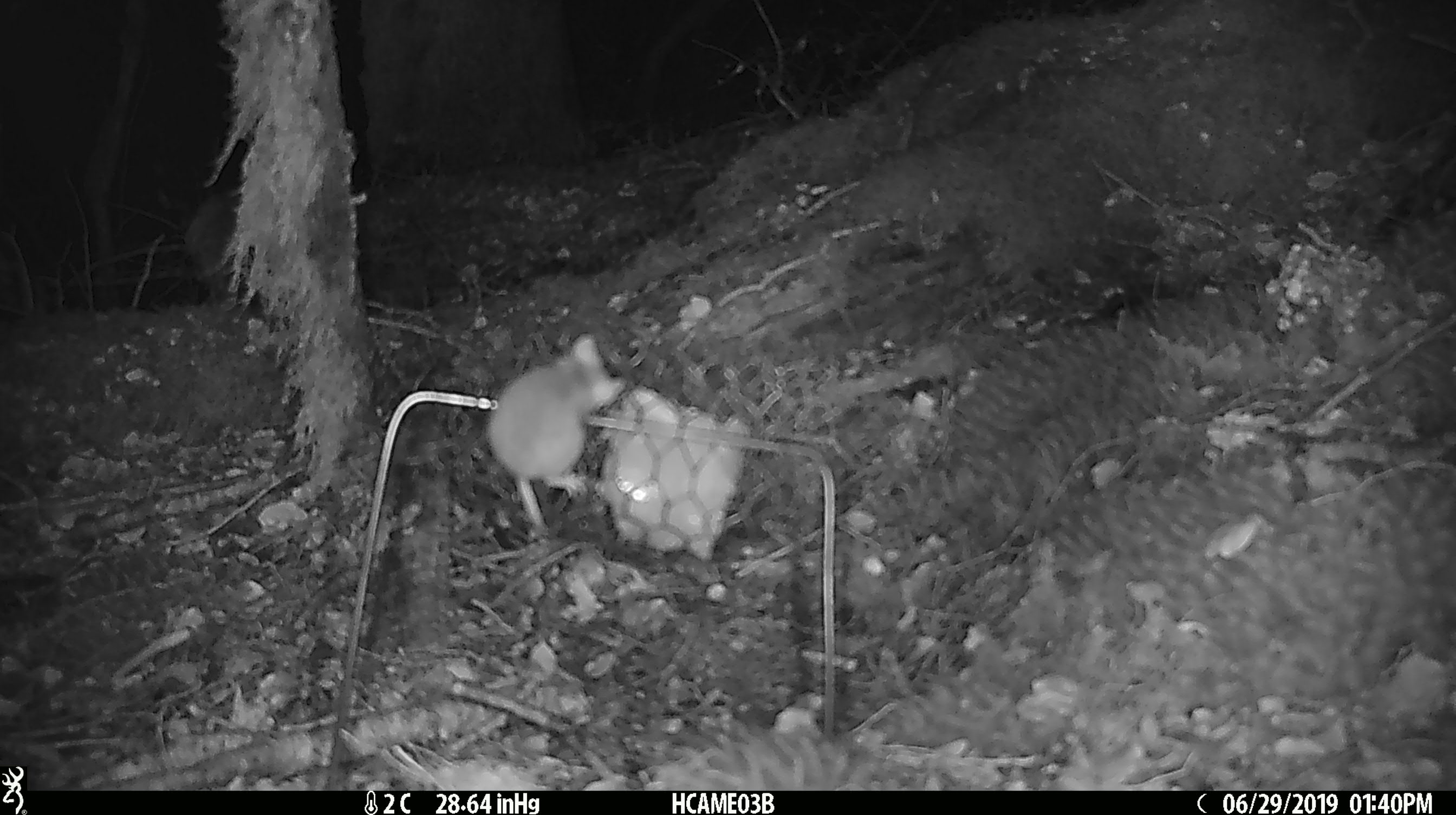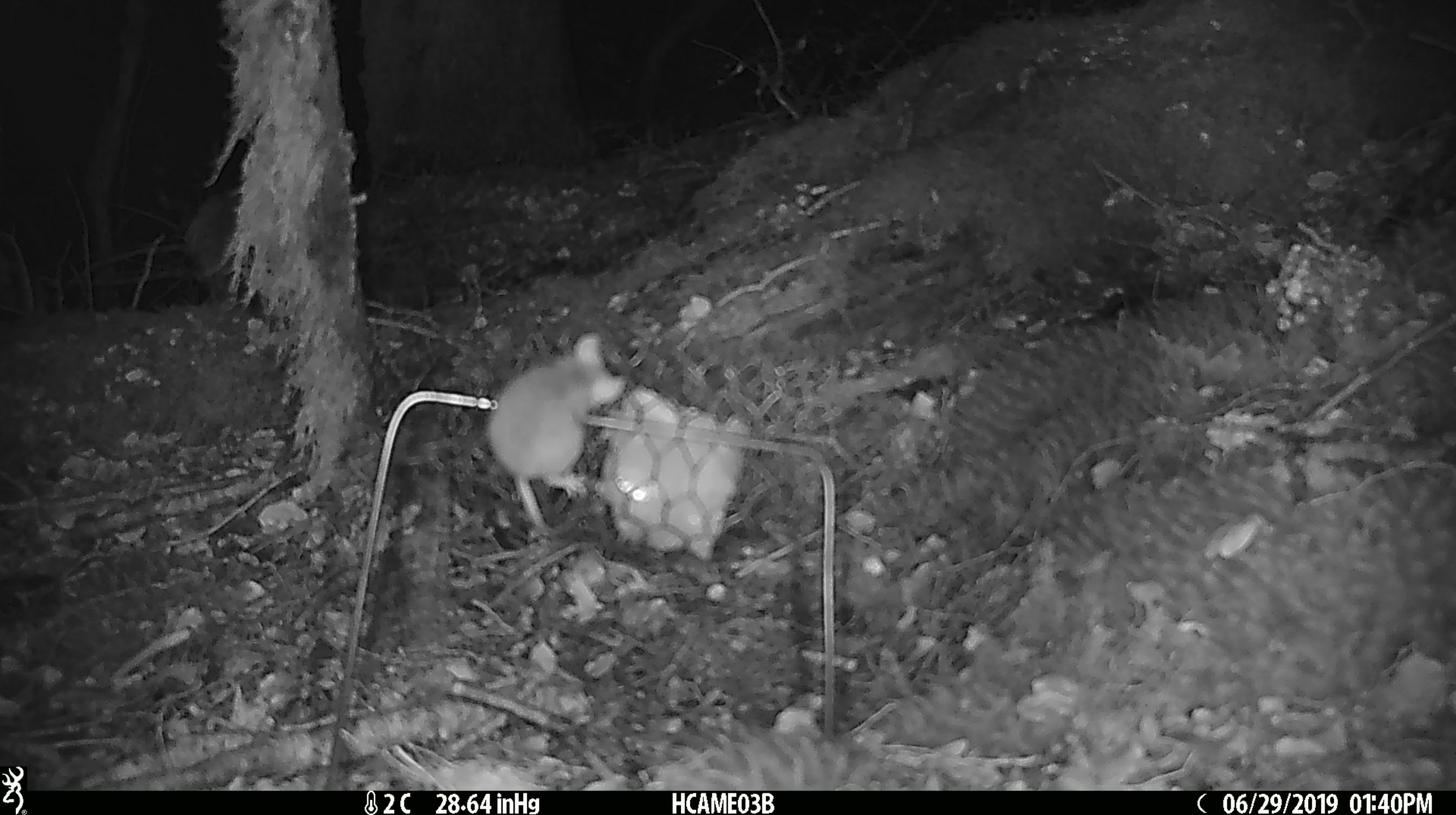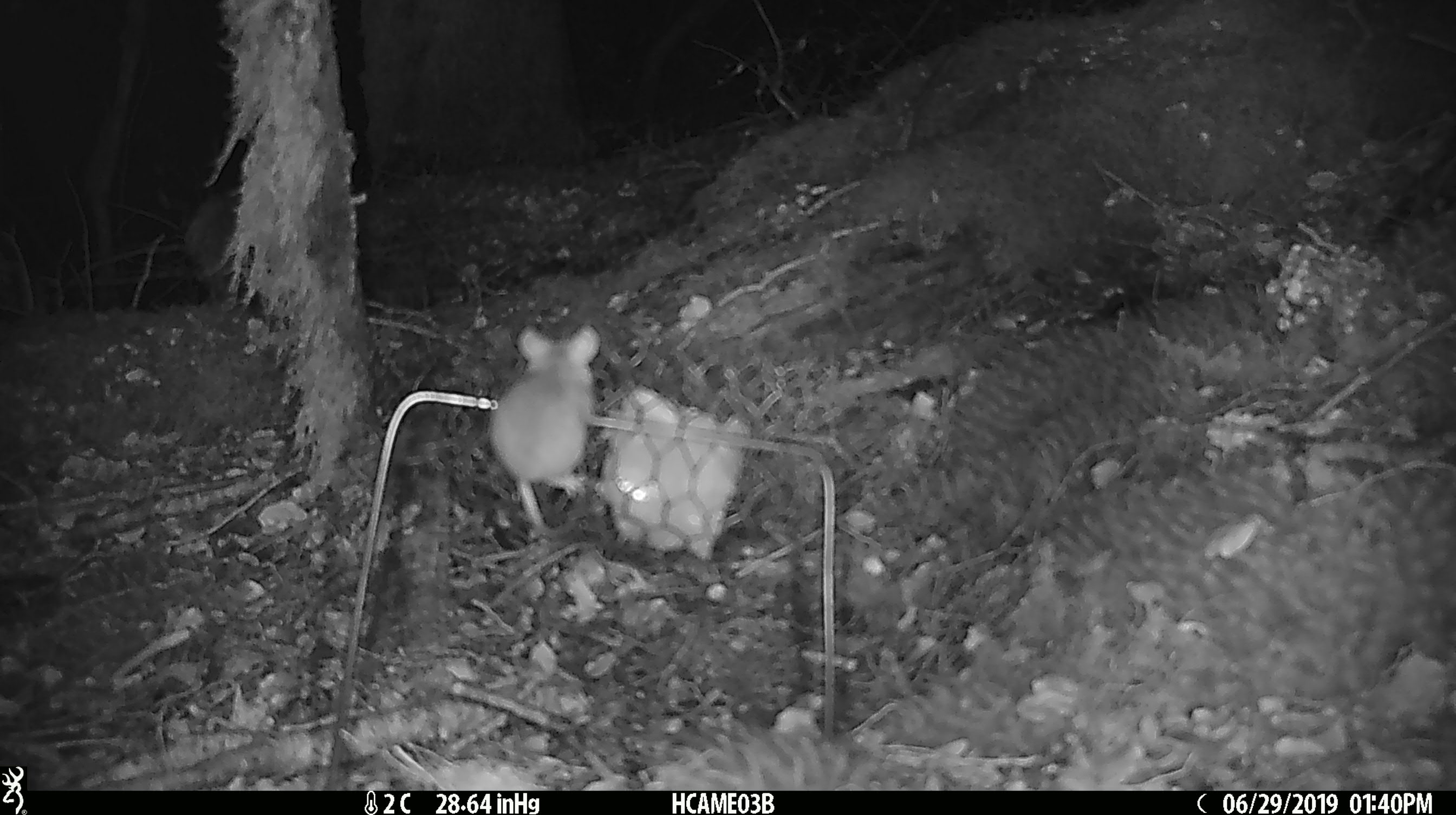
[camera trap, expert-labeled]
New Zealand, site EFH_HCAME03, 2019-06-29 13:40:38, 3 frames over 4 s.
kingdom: Animalia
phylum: Chordata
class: Mammalia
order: Rodentia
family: Muridae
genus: Mus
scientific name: Mus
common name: mouse